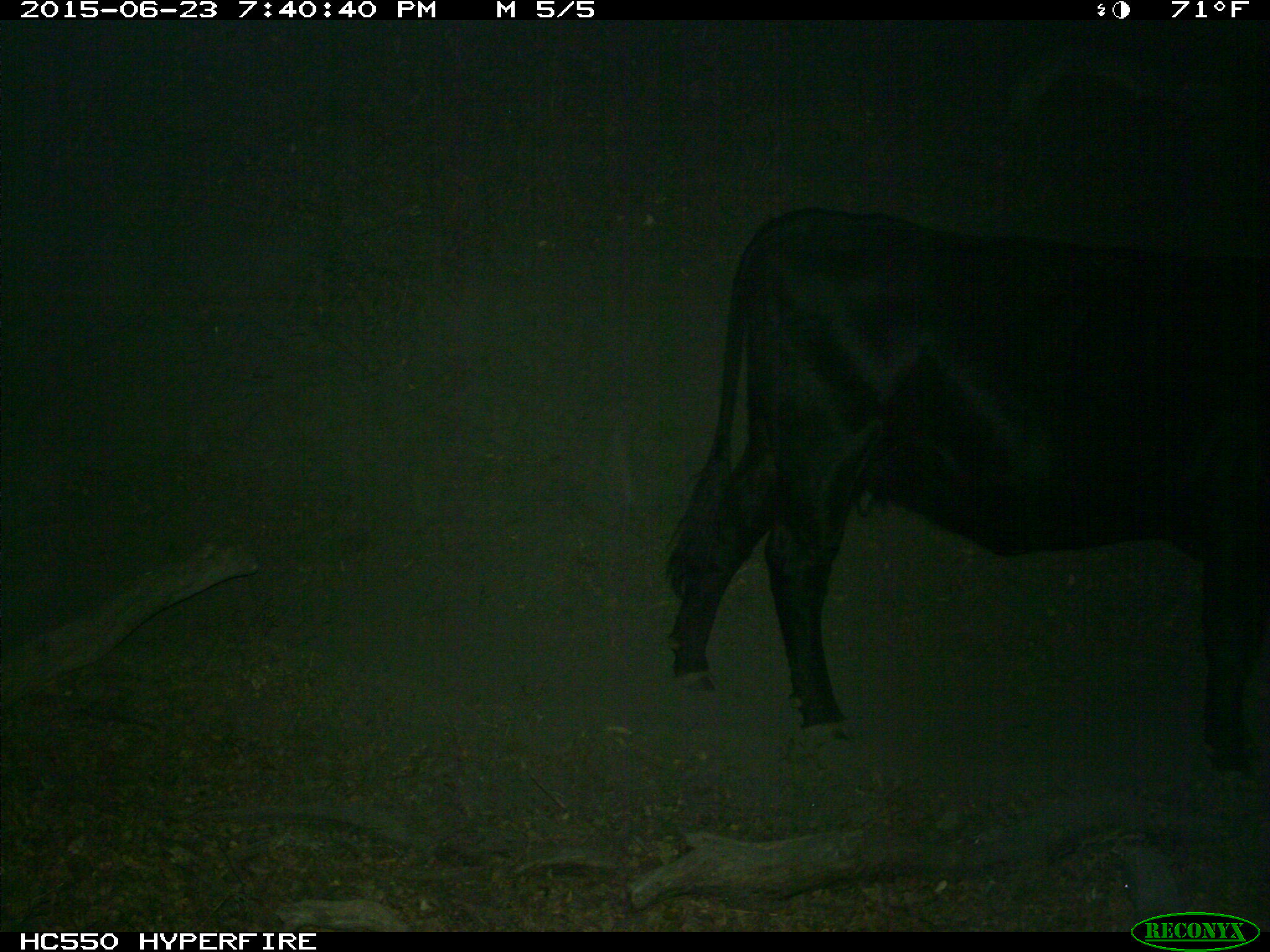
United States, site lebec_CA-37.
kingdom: Animalia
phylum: Chordata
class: Mammalia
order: Artiodactyla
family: Bovidae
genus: Bos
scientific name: Bos taurus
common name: domestic cow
Bos taurus (domestic cow).